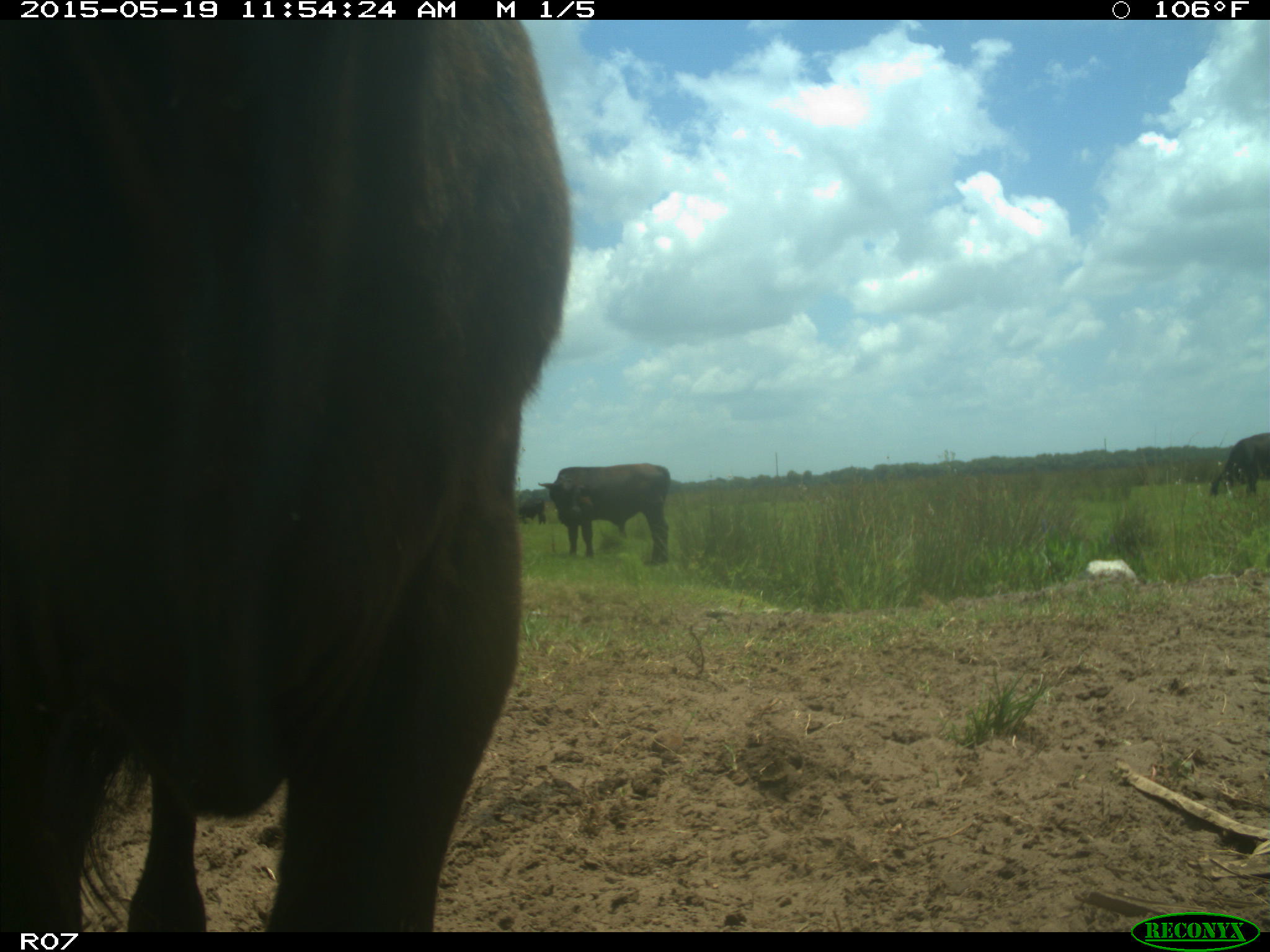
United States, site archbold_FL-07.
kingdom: Animalia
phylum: Chordata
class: Mammalia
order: Artiodactyla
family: Bovidae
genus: Bos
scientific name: Bos taurus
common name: domestic cow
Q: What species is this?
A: Bos taurus (domestic cow).